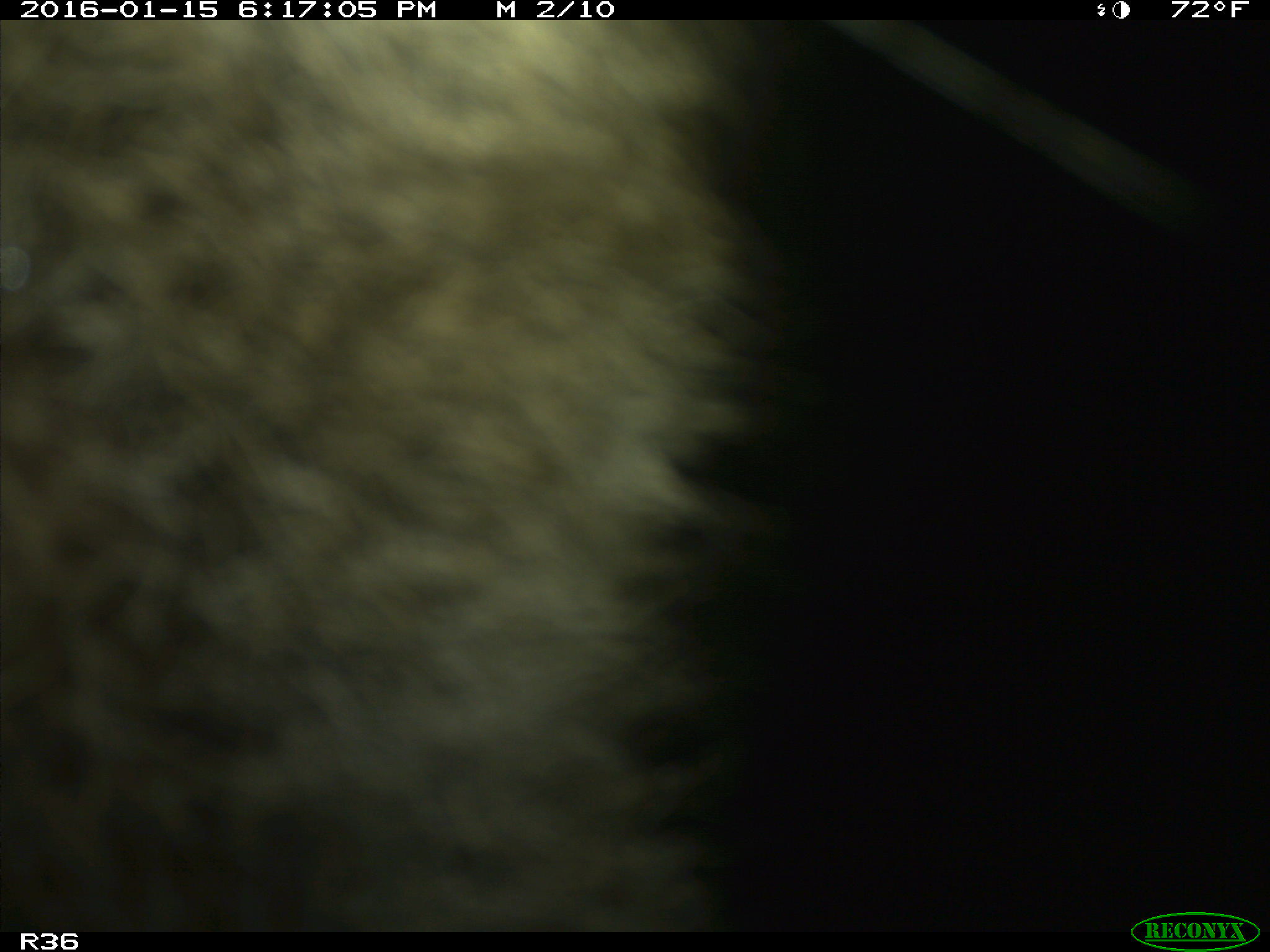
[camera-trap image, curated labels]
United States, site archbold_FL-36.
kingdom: Animalia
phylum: Chordata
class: Mammalia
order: Artiodactyla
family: Bovidae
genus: Bos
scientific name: Bos taurus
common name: domestic cow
Bos taurus (domestic cow).